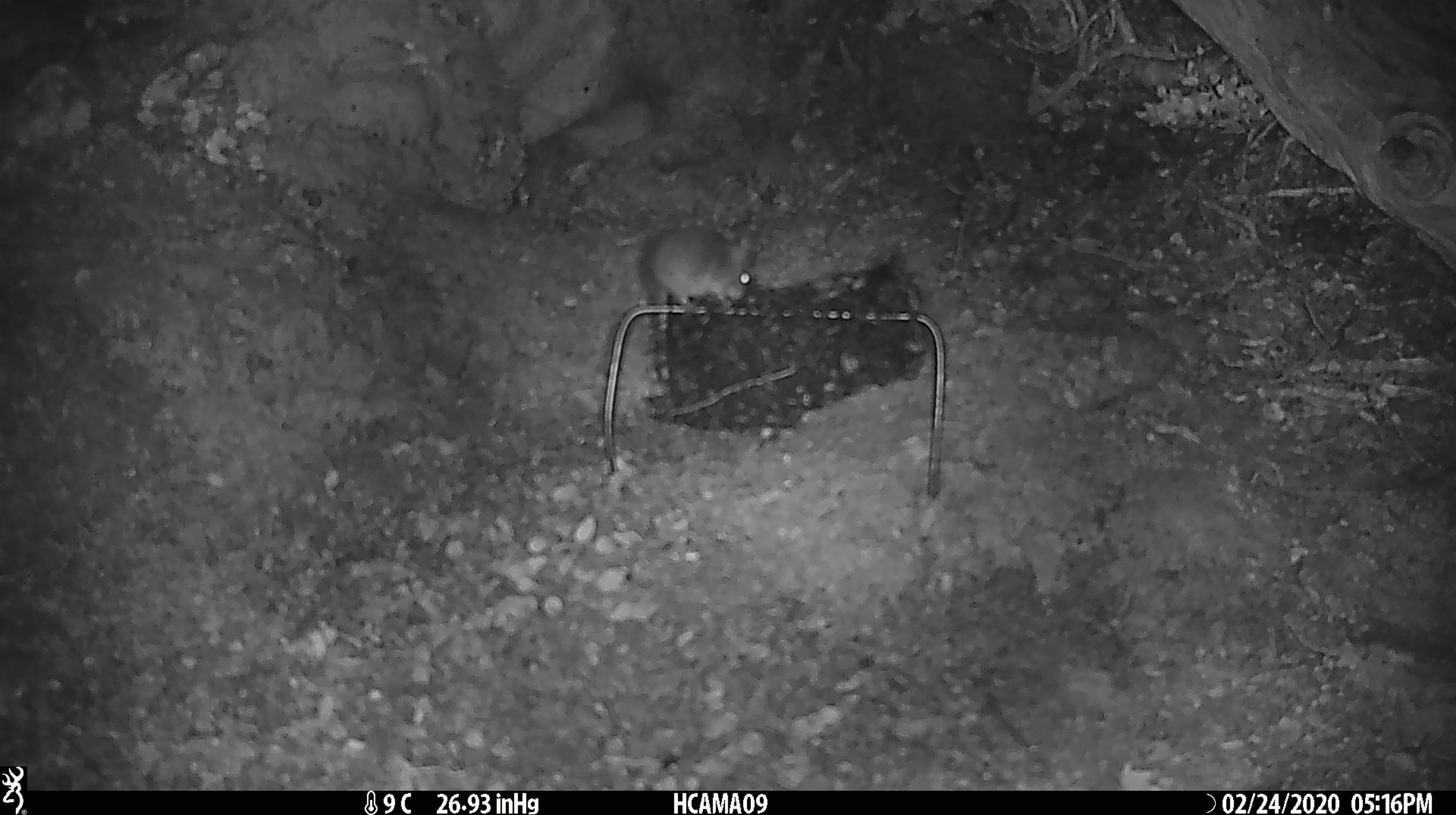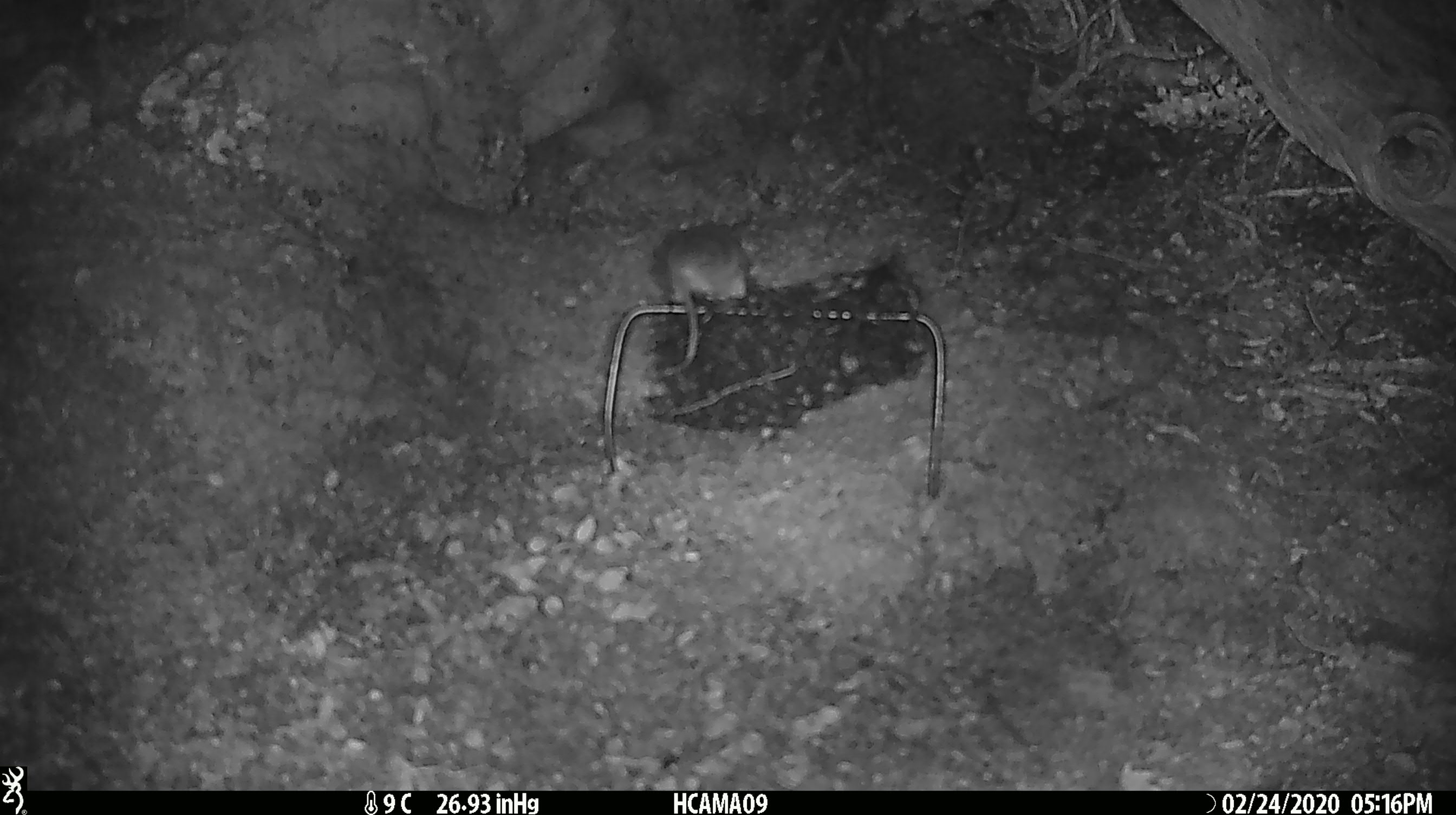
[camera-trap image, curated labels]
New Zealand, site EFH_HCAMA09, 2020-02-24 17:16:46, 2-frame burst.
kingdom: Animalia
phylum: Chordata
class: Mammalia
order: Rodentia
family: Muridae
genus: Mus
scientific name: Mus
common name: mouse